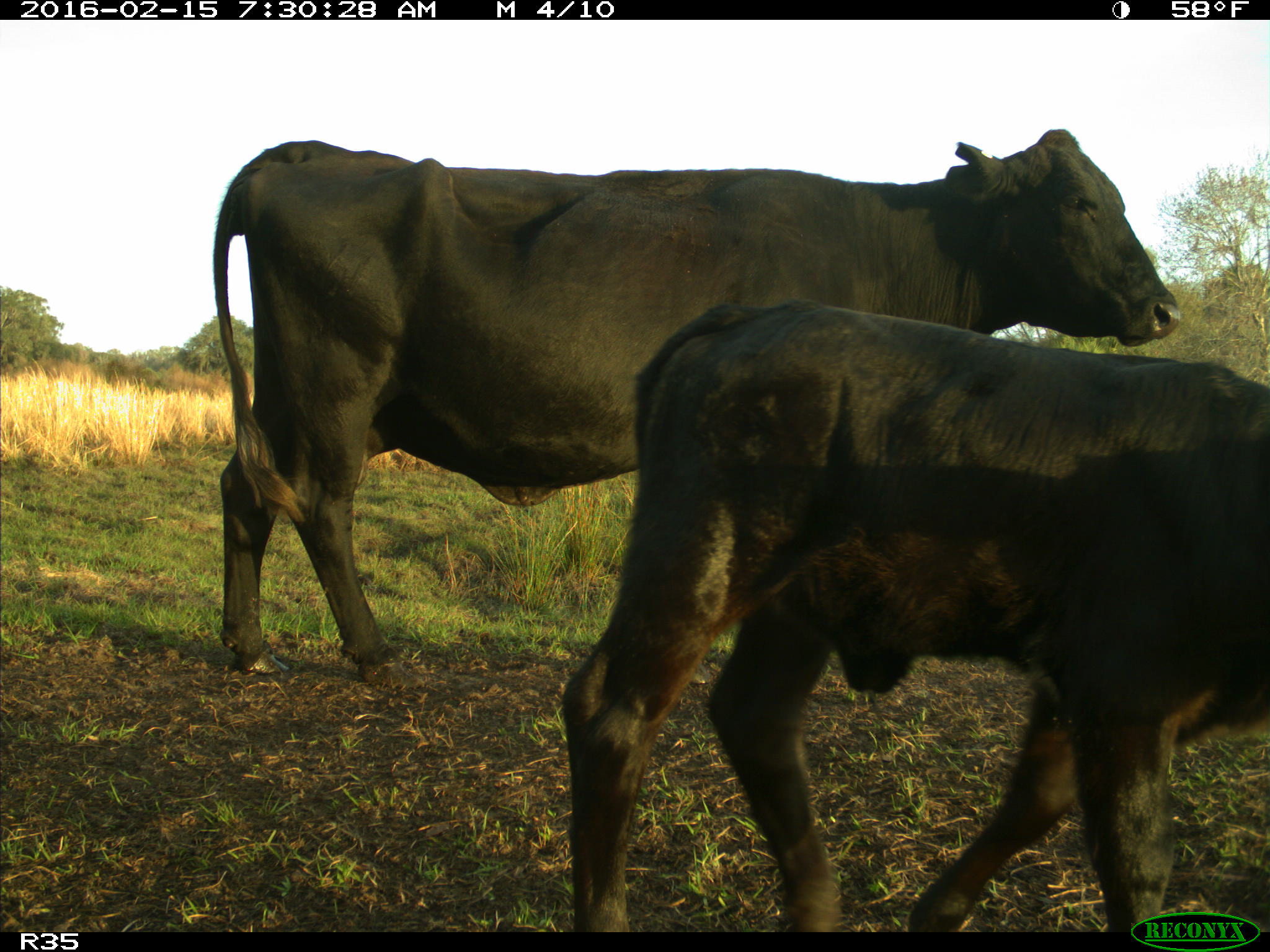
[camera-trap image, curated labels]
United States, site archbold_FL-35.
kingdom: Animalia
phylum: Chordata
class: Mammalia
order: Artiodactyla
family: Bovidae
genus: Bos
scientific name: Bos taurus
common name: domestic cow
Bos taurus (domestic cow).